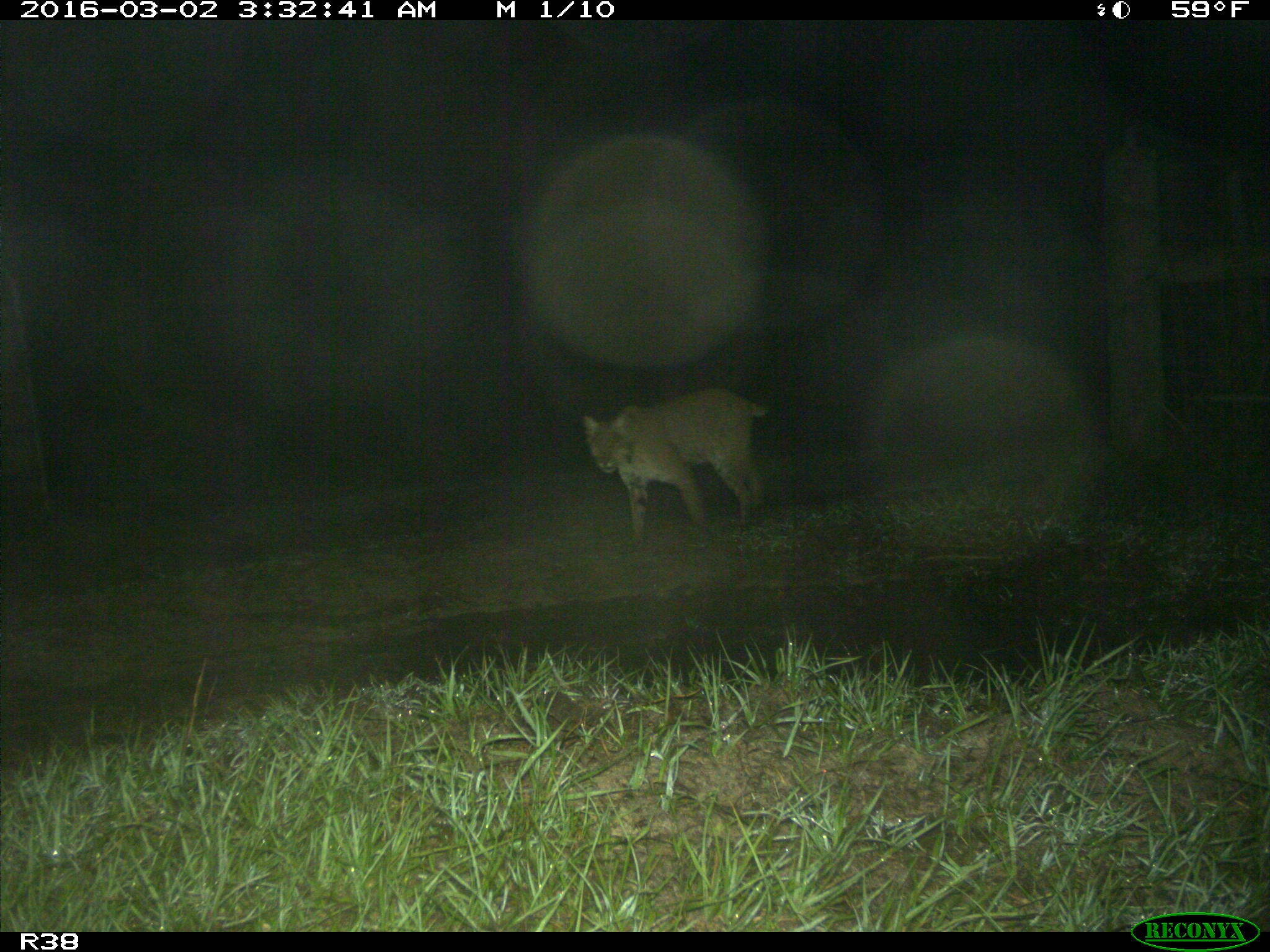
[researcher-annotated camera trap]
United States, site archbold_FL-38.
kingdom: Animalia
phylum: Chordata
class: Mammalia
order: Carnivora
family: Felidae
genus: Lynx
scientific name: Lynx rufus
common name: bobcat